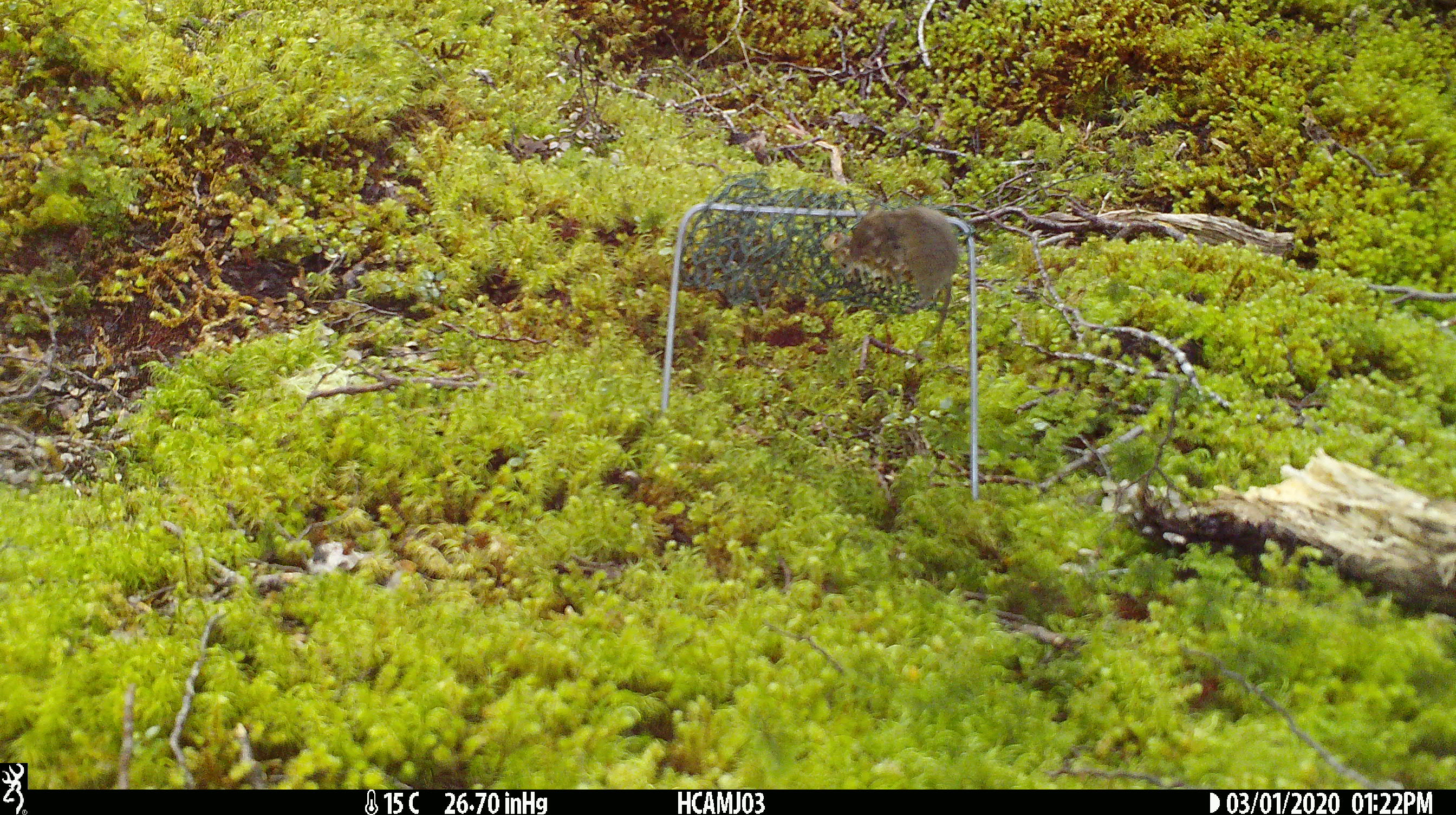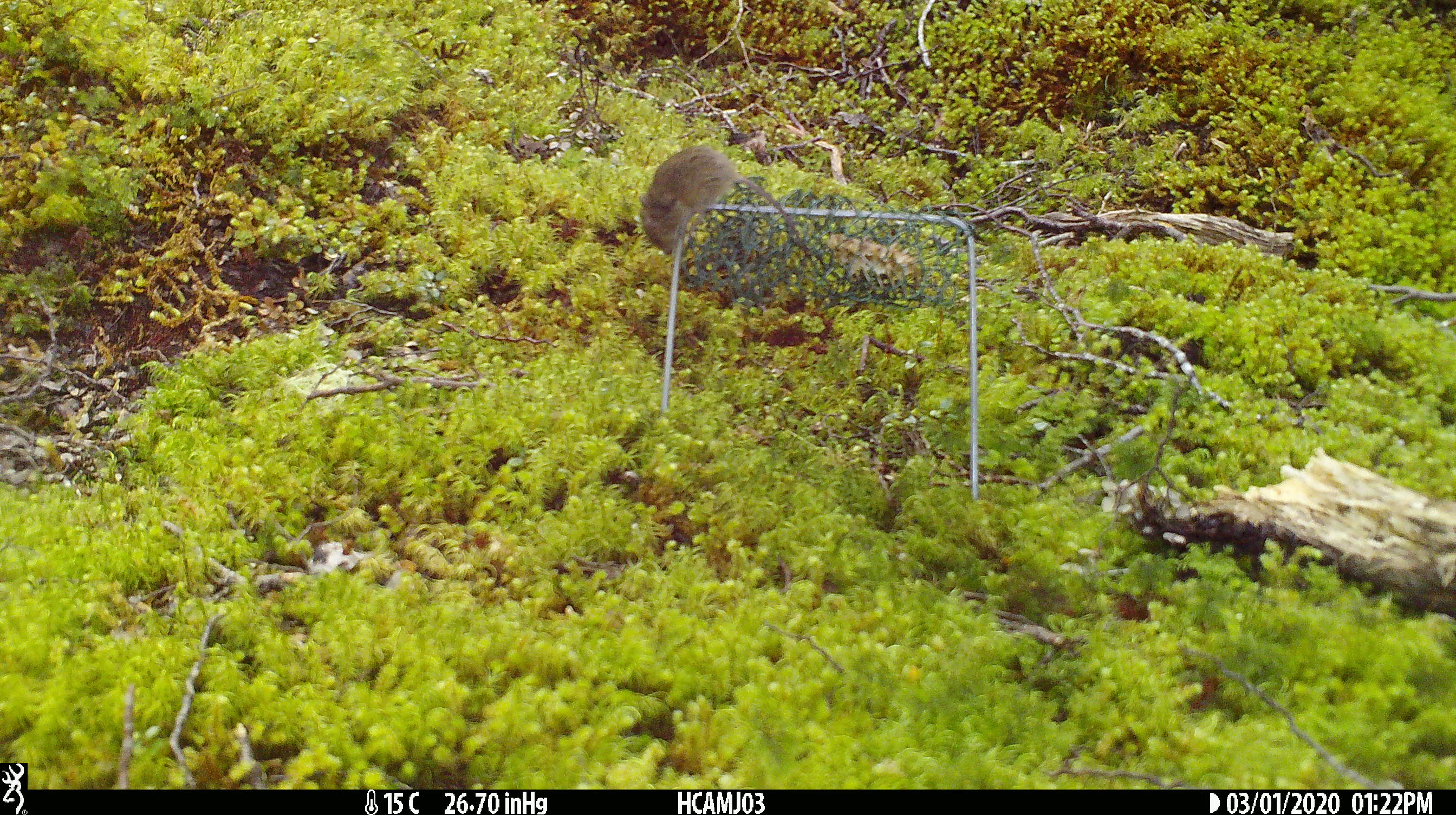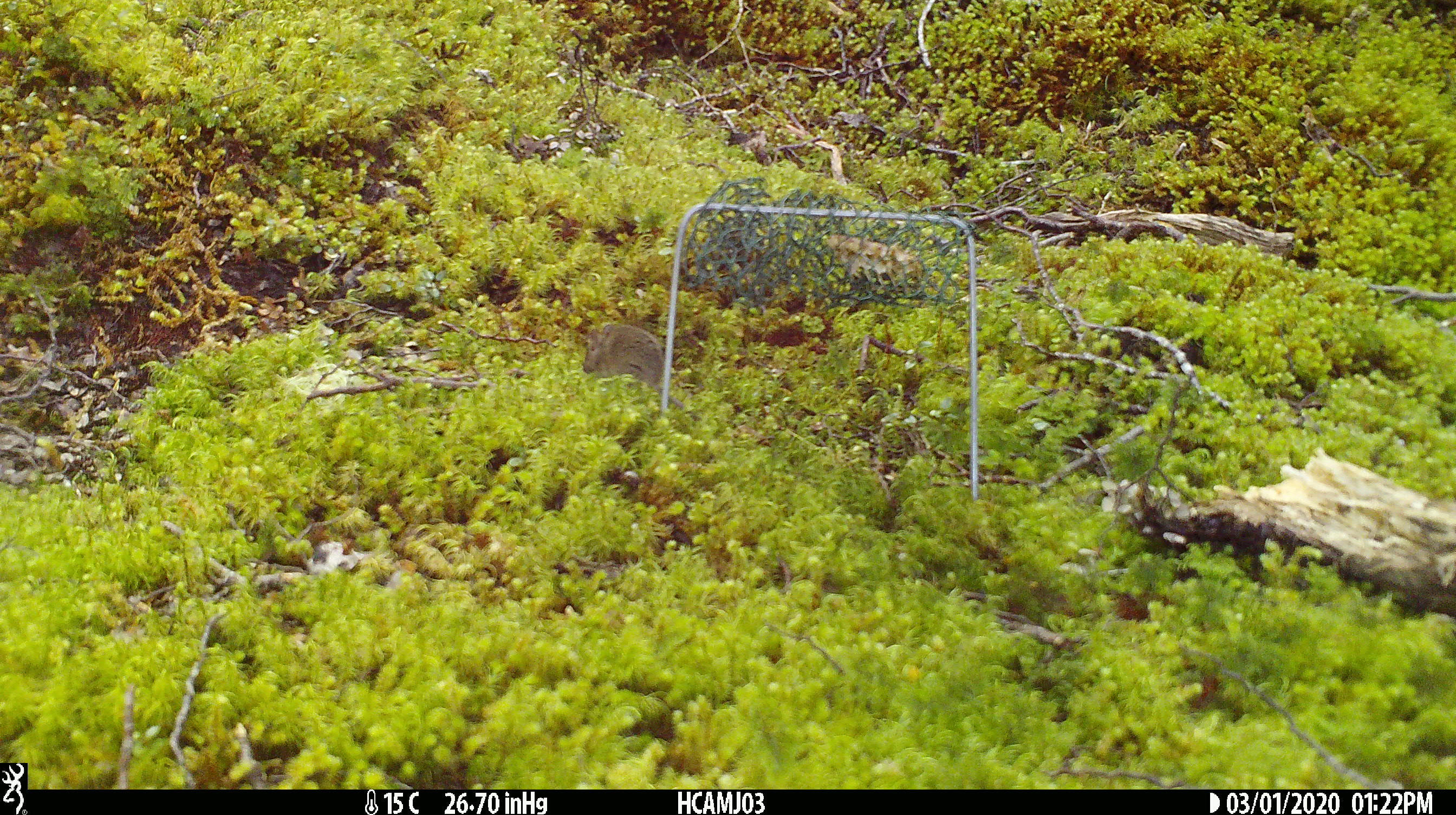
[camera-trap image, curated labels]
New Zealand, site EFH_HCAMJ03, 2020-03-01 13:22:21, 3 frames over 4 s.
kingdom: Animalia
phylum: Chordata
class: Mammalia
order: Rodentia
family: Muridae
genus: Mus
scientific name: Mus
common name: mouse